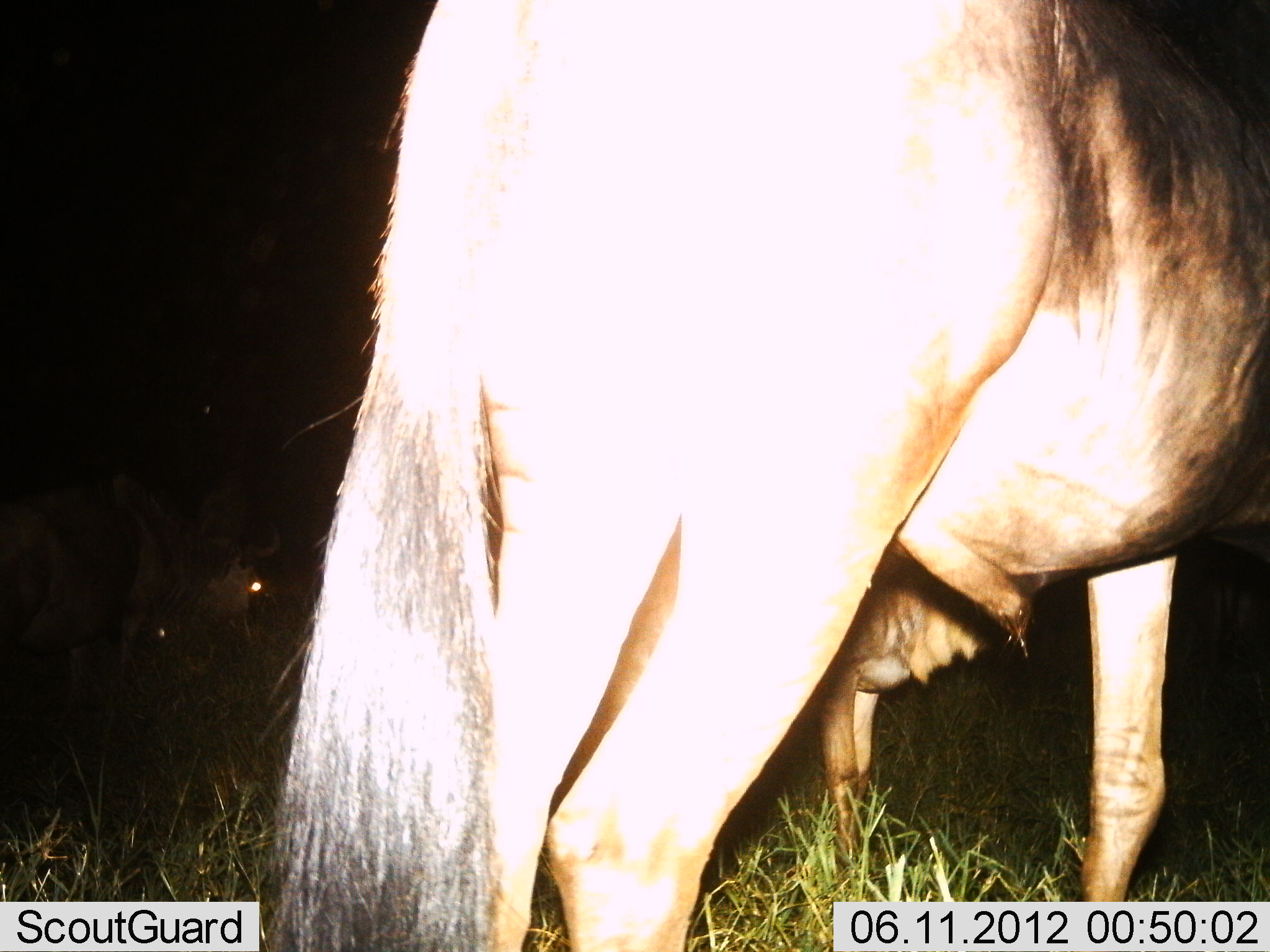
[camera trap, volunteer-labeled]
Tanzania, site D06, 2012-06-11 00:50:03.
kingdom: Animalia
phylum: Chordata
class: Mammalia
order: Artiodactyla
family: Bovidae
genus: Connochaetes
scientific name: Connochaetes taurinus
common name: blue wildebeest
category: wildebeest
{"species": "wildebeest (blue wildebeest) (Connochaetes taurinus)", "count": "3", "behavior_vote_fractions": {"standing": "100%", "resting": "10%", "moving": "0%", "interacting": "0%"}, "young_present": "40%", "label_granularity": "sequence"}